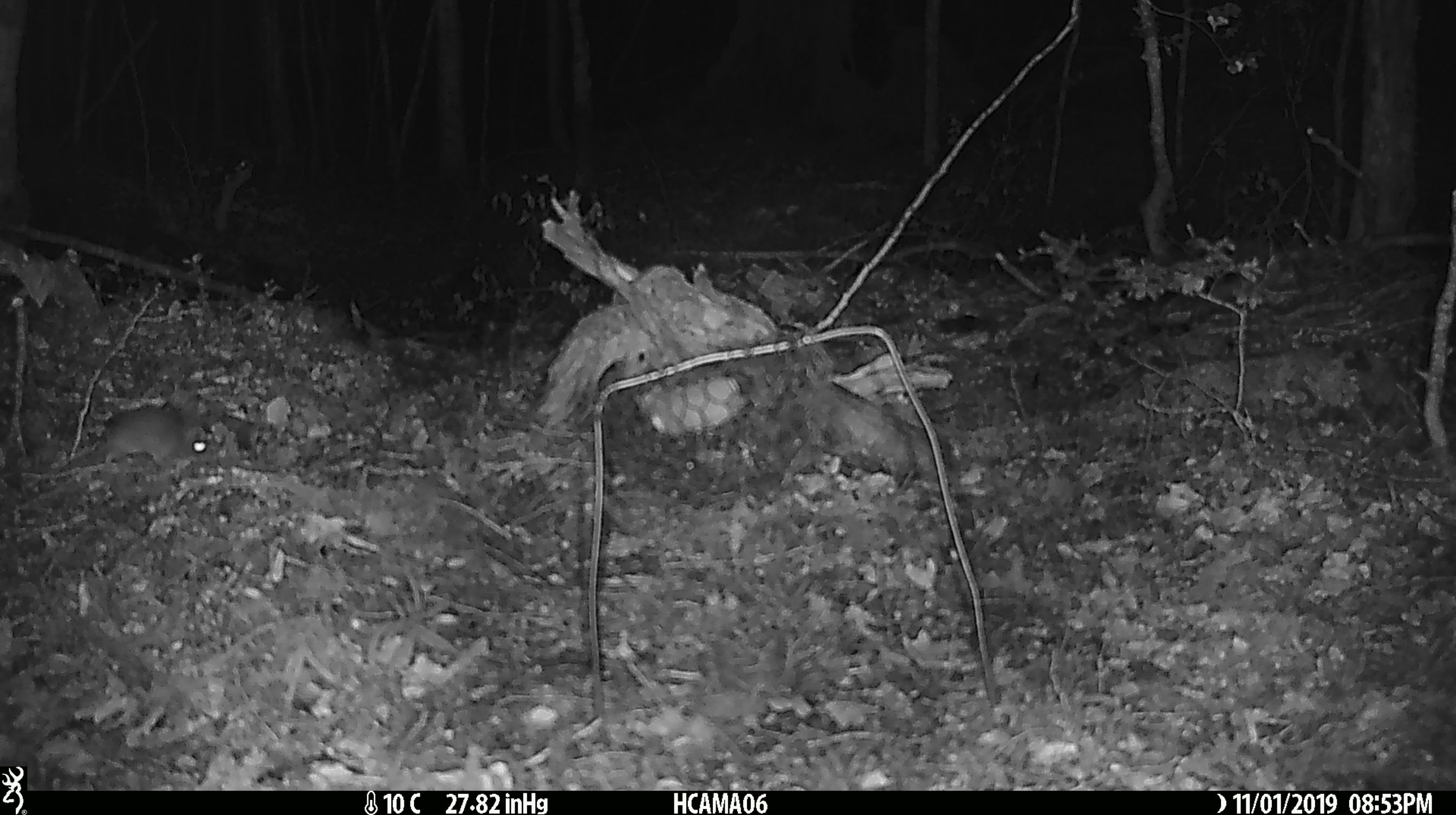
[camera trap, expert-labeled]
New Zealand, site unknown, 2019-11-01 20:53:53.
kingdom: Animalia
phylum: Chordata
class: Mammalia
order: Rodentia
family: Muridae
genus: Mus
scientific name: Mus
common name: mouse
Mouse (Mus).